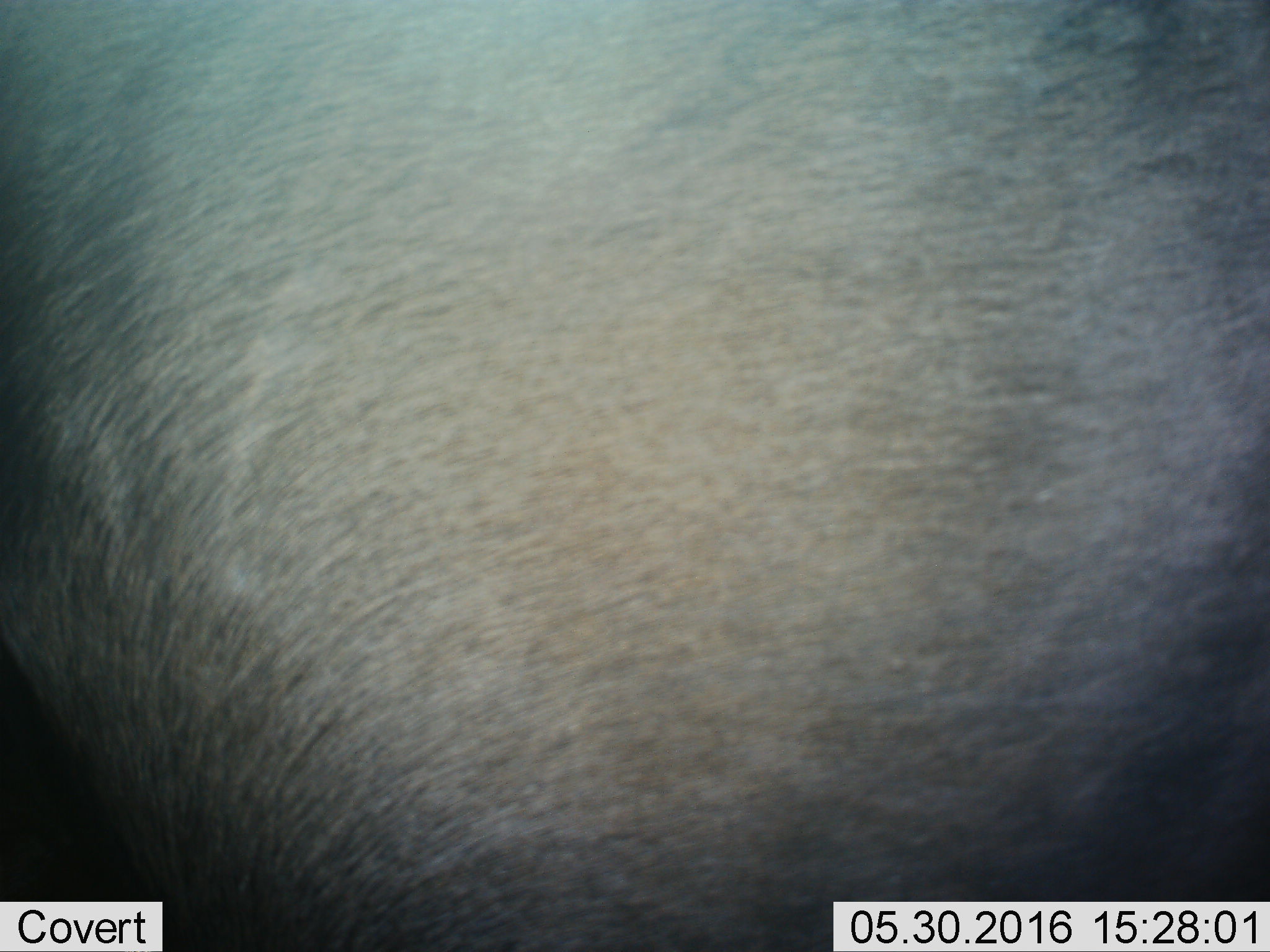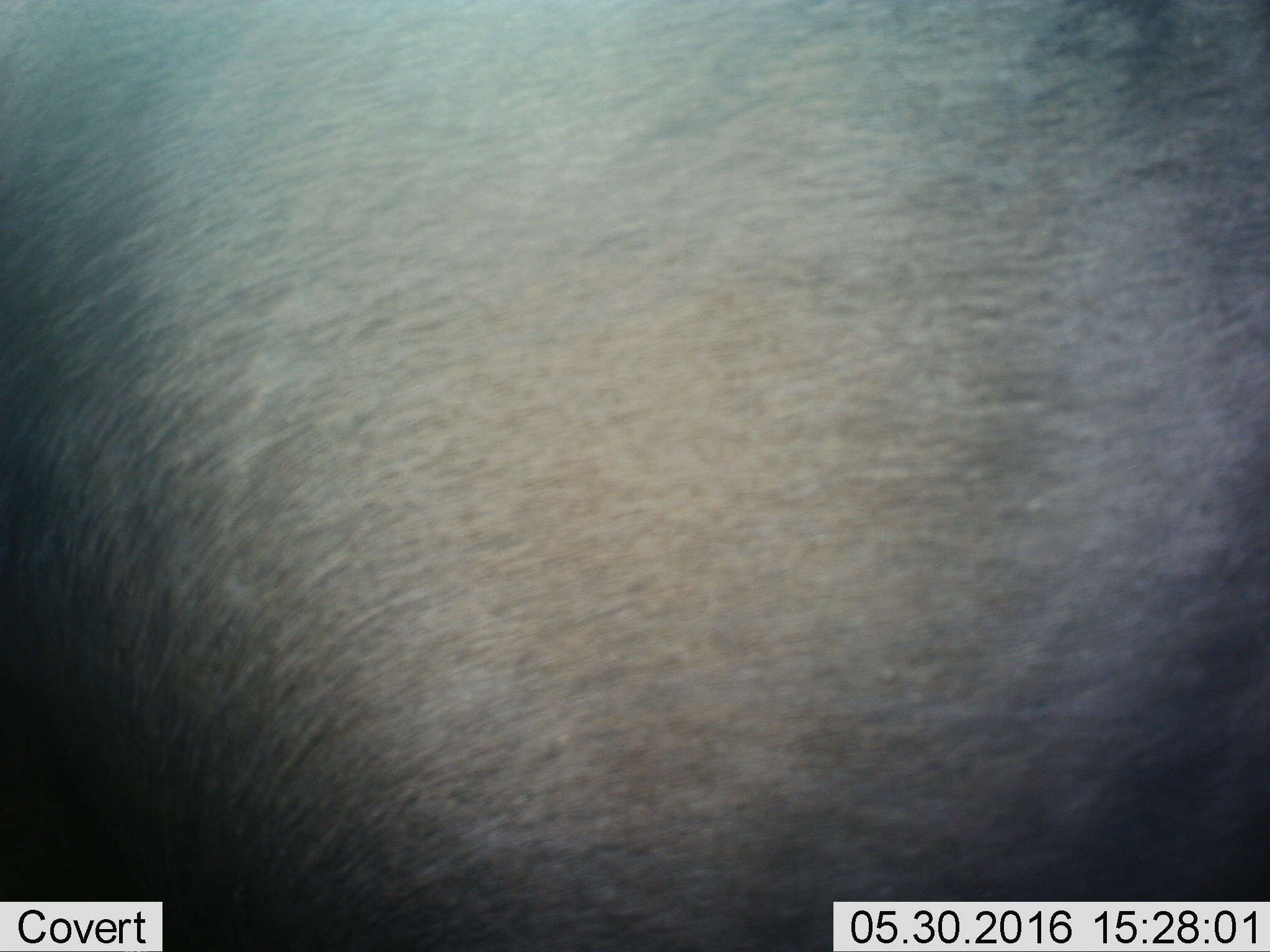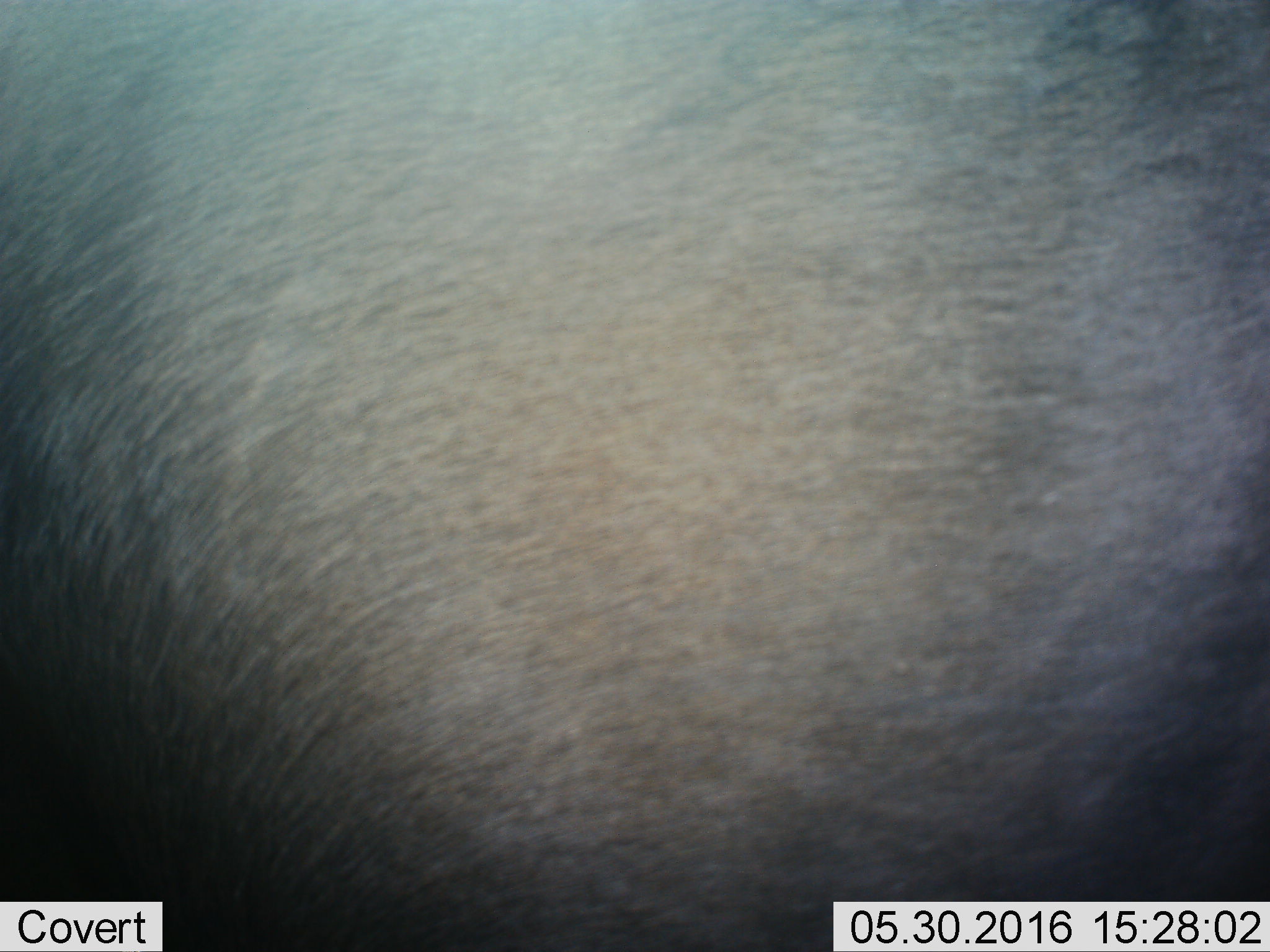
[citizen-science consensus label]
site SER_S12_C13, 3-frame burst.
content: unidentified animal